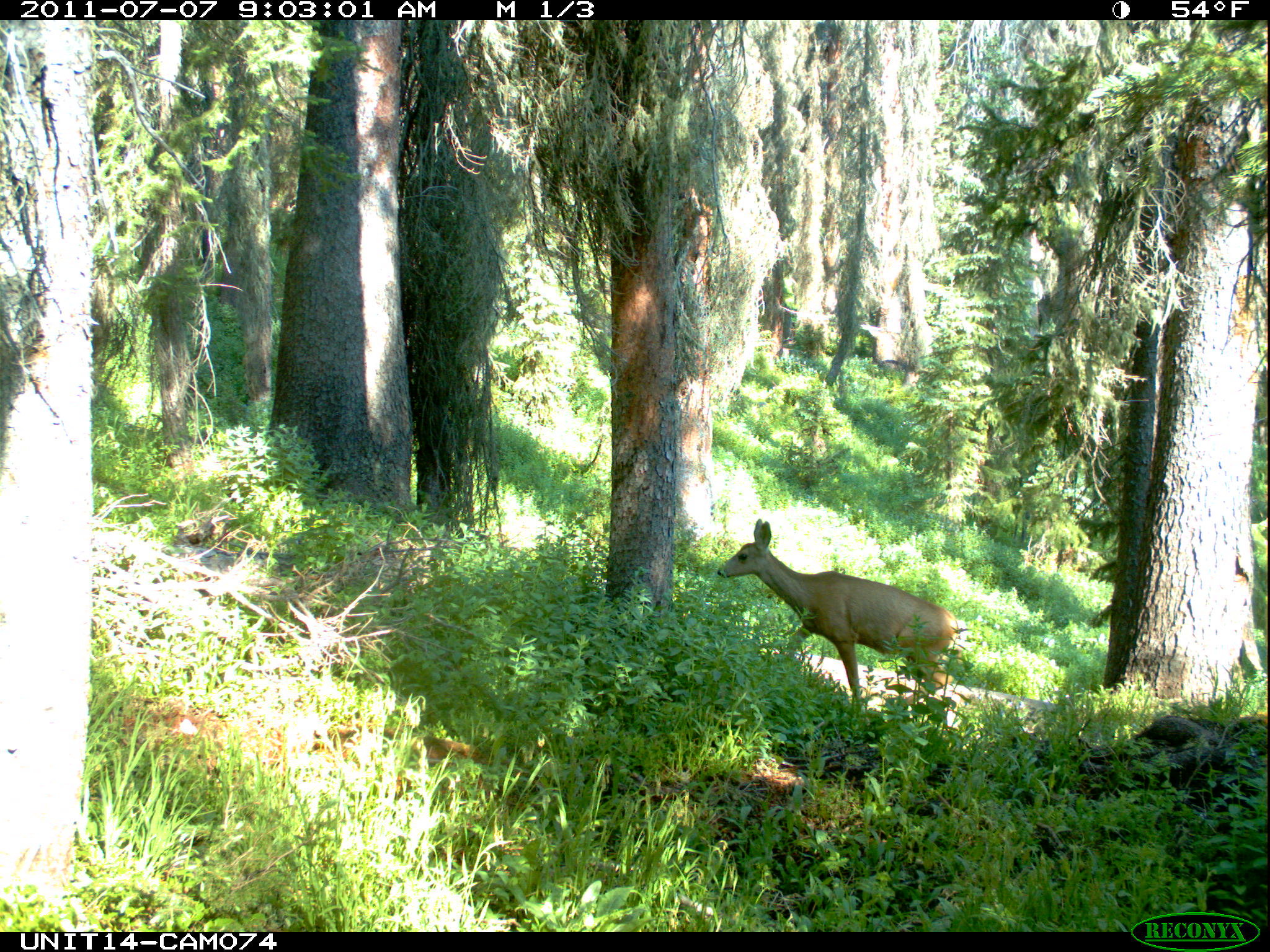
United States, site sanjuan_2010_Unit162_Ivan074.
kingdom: Animalia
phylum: Chordata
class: Mammalia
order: Artiodactyla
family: Cervidae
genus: Odocoileus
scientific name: Odocoileus hemionus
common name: mule deer